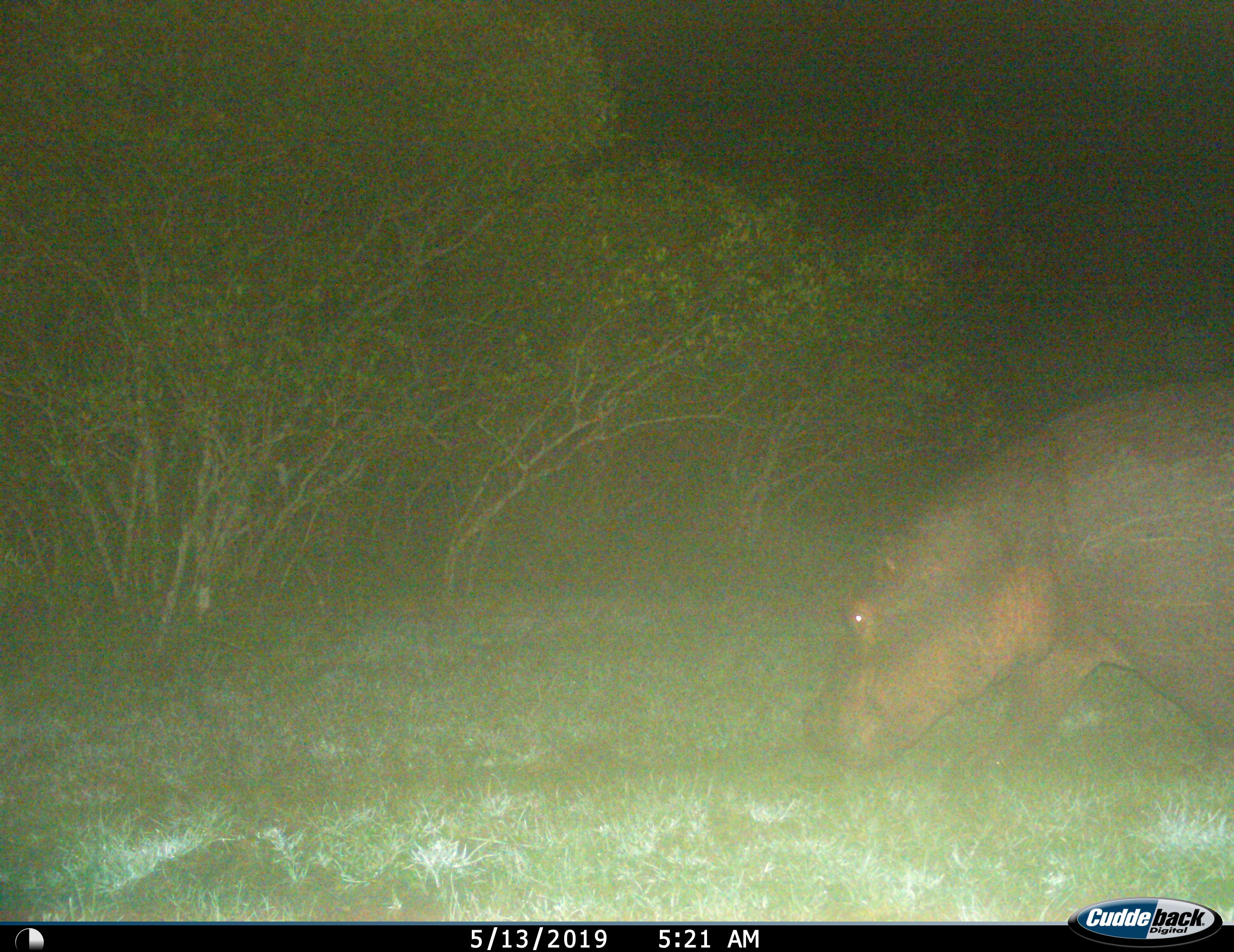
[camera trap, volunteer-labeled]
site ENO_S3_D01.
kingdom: Animalia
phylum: Chordata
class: Mammalia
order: Artiodactyla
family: Hippopotamidae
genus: Hippopotamus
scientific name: Hippopotamus amphibius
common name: hippopotamus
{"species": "hippopotamus (Hippopotamus amphibius)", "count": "1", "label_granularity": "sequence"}